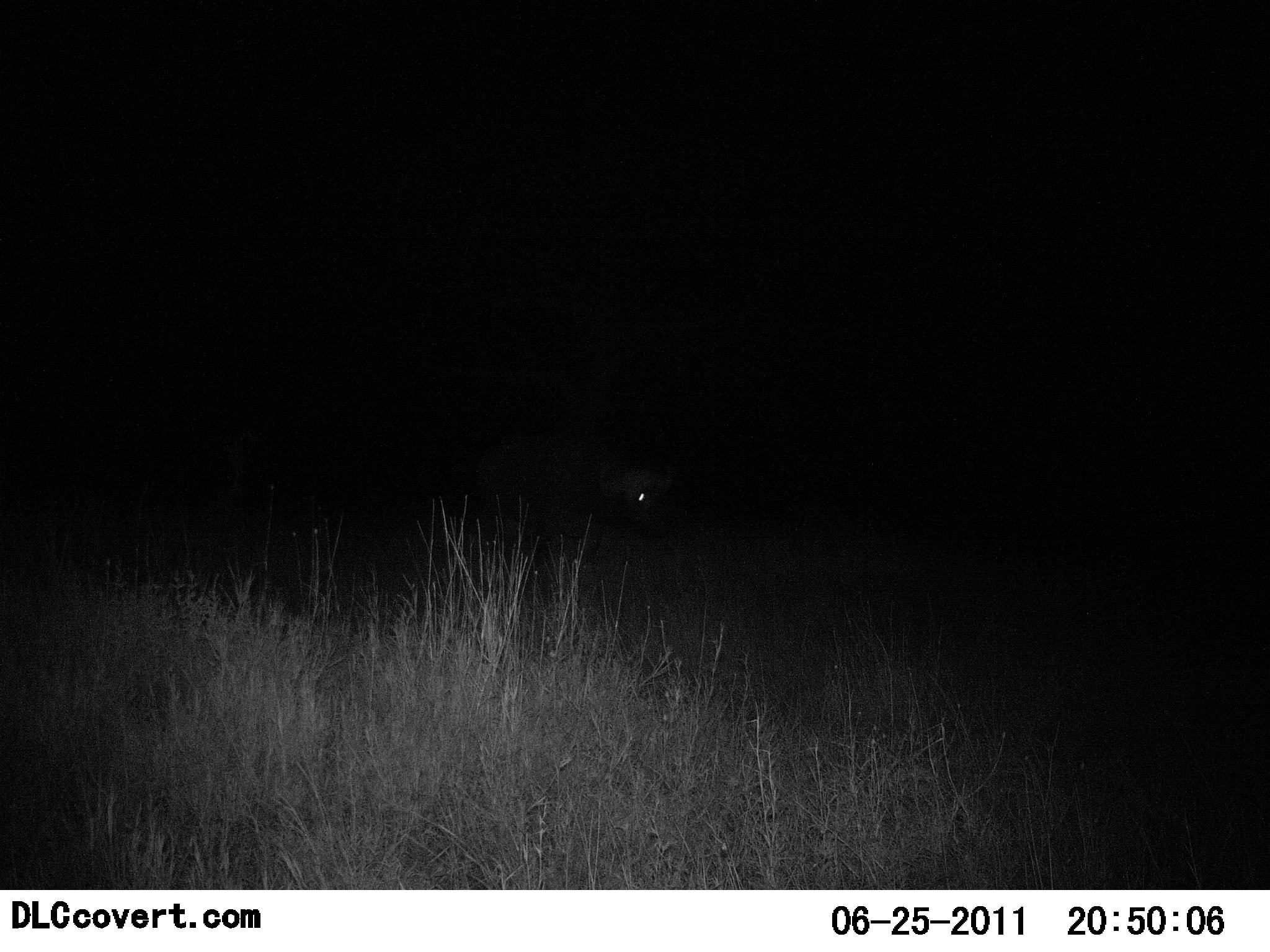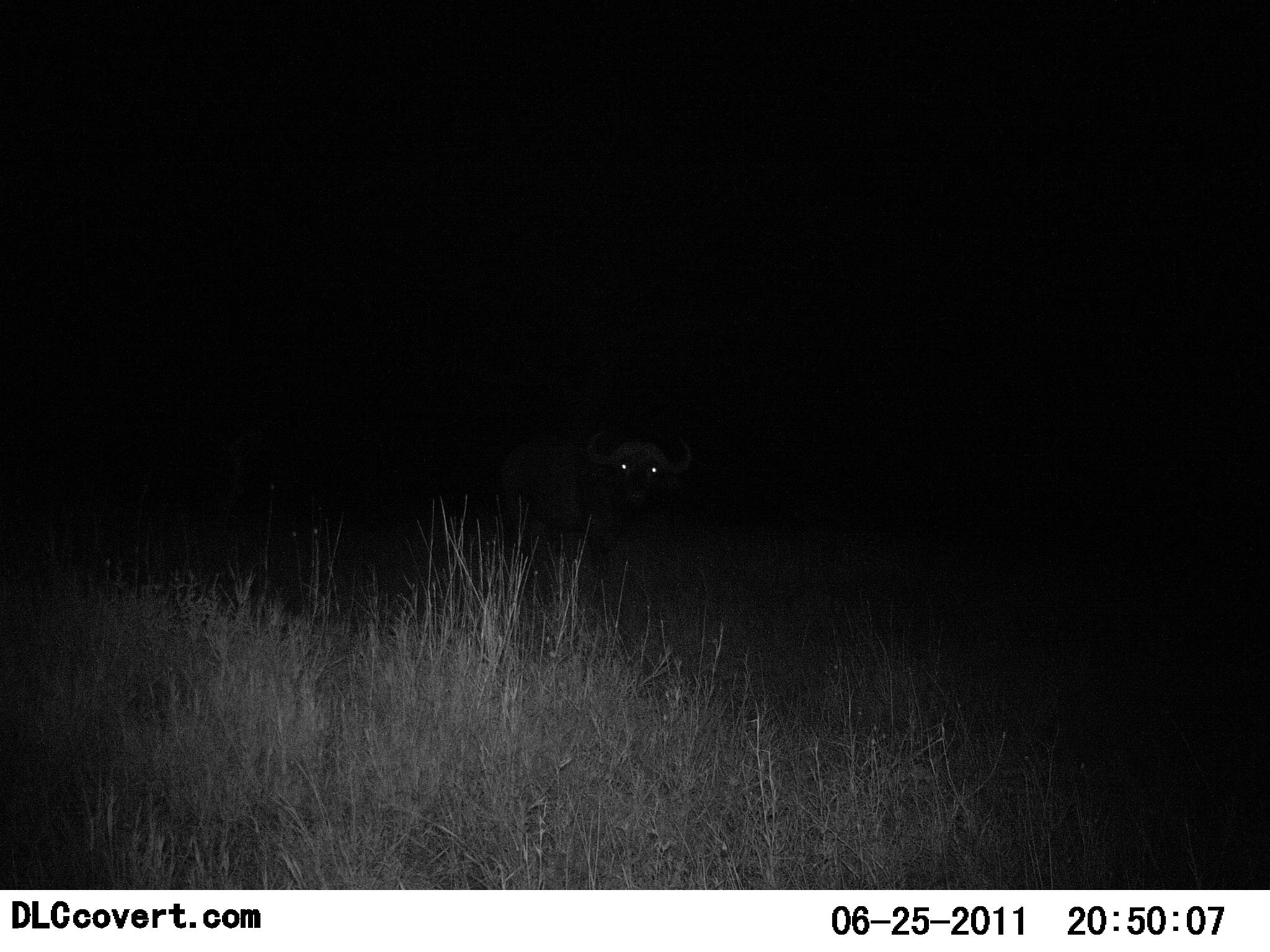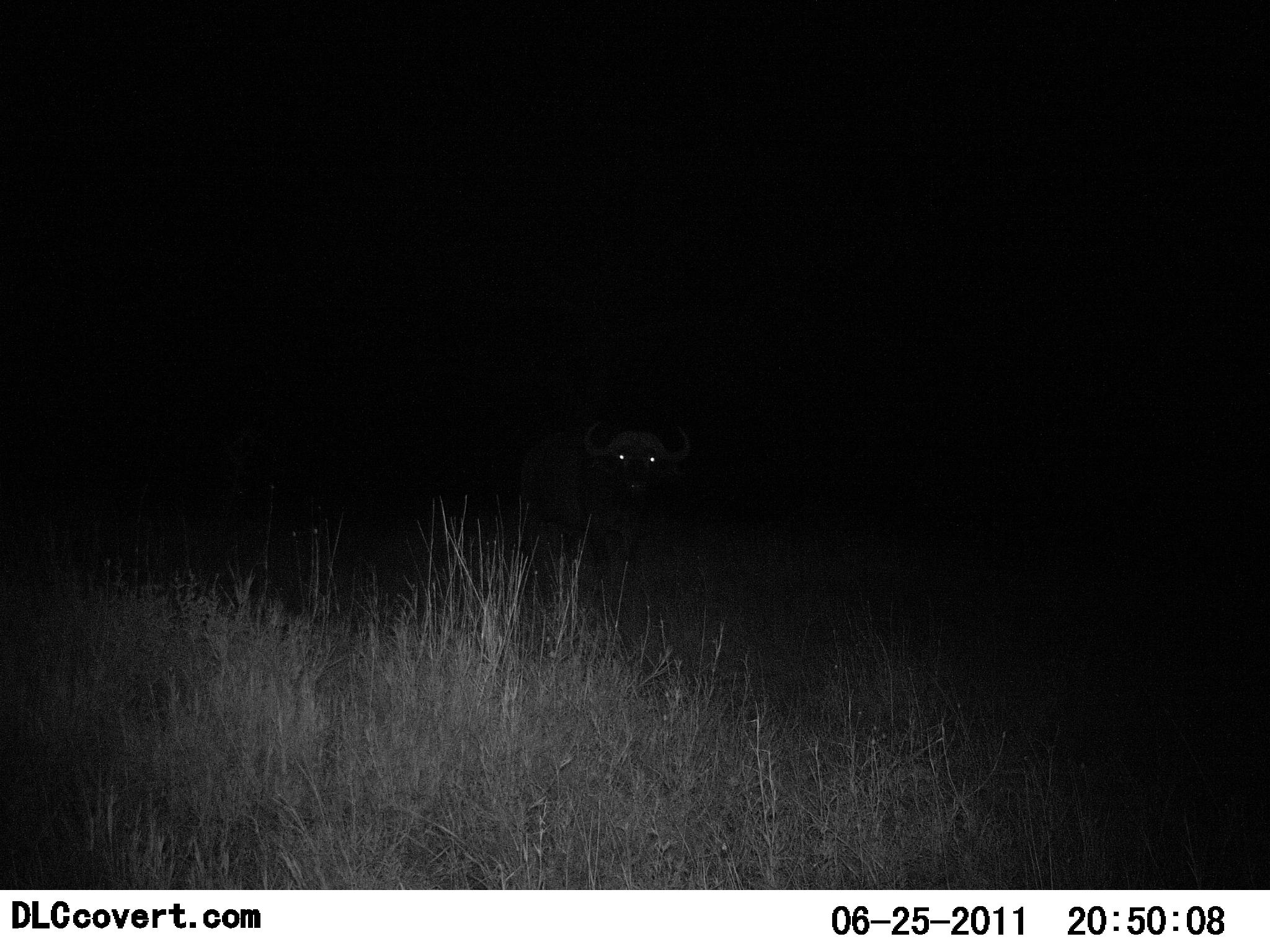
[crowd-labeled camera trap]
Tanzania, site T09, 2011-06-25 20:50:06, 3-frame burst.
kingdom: Animalia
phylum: Chordata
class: Mammalia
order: Artiodactyla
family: Bovidae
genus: Syncerus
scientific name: Syncerus caffer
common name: cape buffalo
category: buffalo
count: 1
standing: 50%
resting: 0%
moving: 50%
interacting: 0%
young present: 0%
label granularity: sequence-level